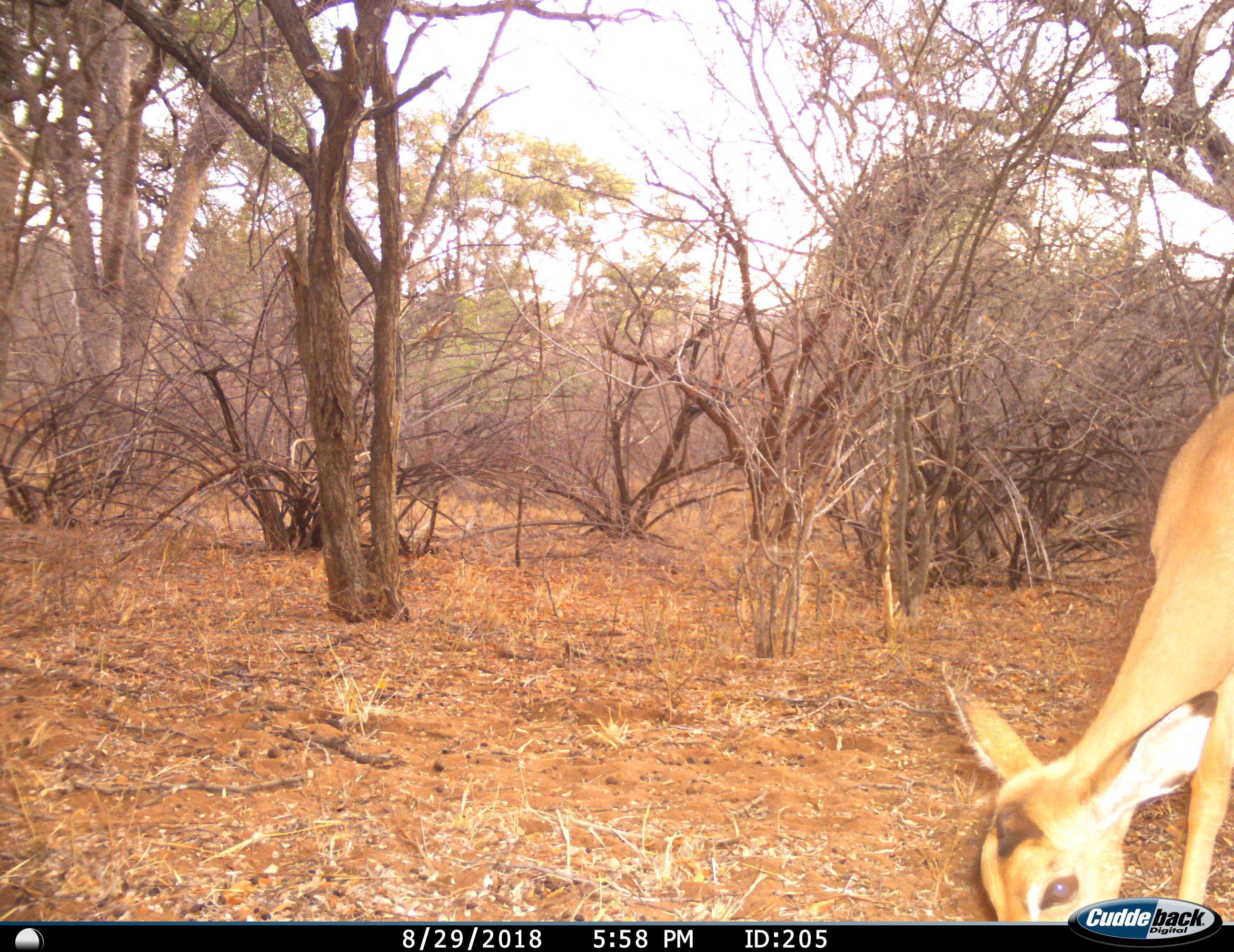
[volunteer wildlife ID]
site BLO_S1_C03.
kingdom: Animalia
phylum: Chordata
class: Mammalia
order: Artiodactyla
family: Bovidae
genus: Aepyceros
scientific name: Aepyceros melampus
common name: impala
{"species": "impala (Aepyceros melampus)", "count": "1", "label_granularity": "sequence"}